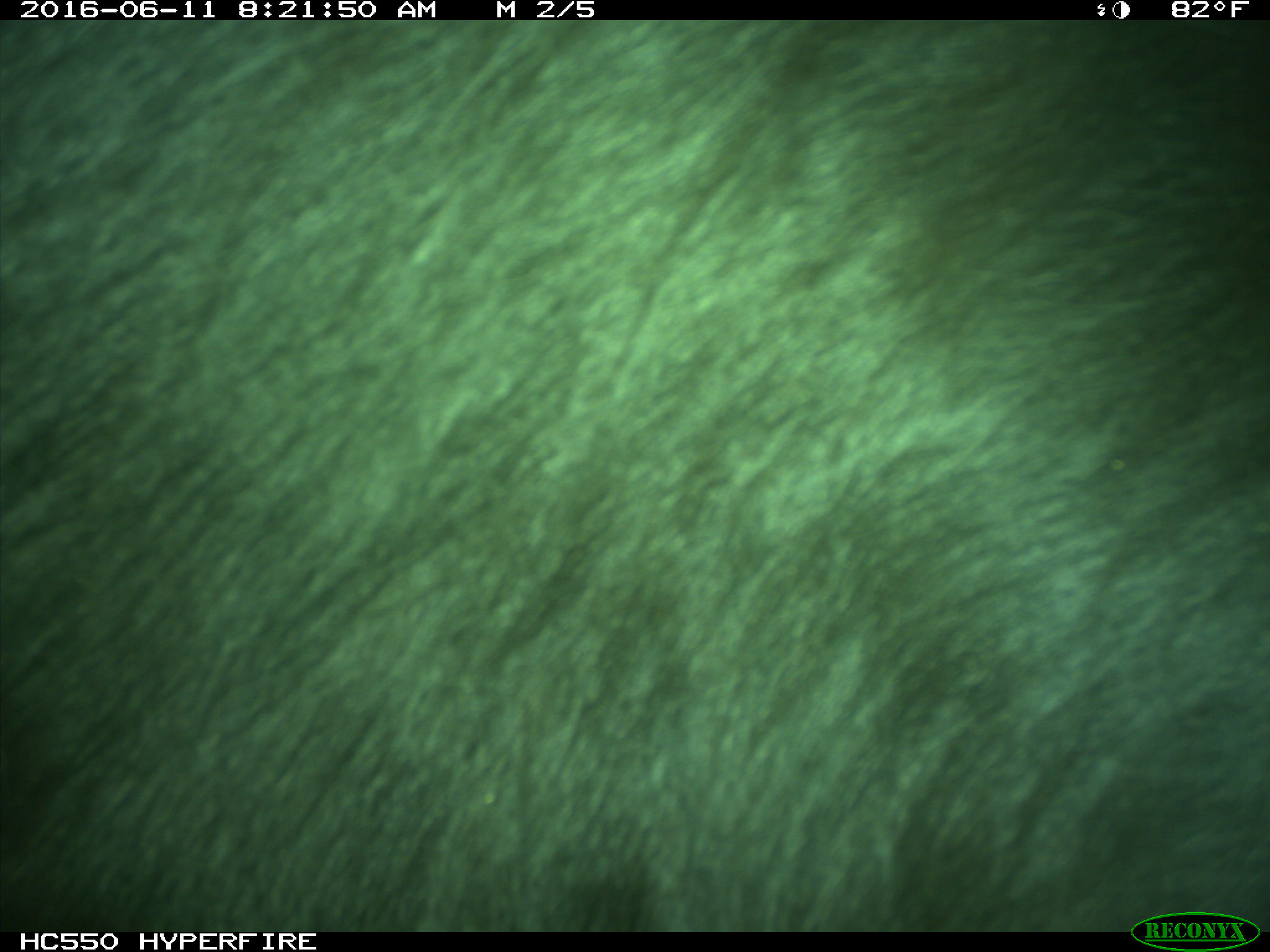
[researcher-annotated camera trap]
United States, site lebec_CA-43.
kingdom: Animalia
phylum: Chordata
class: Mammalia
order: Artiodactyla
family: Bovidae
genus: Bos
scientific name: Bos taurus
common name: domestic cow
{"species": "Bos taurus (domestic cow)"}